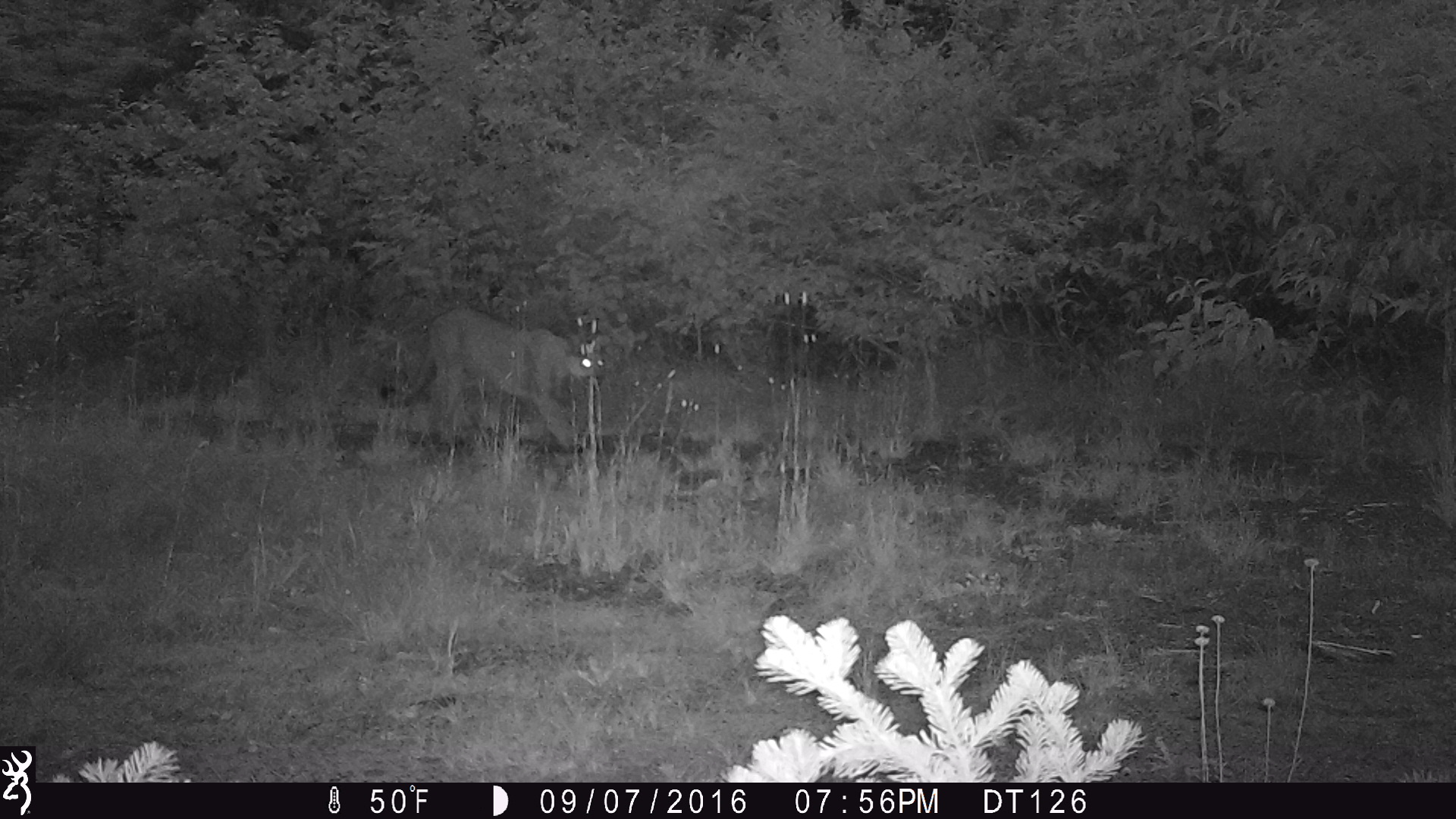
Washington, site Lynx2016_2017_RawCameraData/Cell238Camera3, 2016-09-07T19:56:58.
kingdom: Animalia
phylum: Chordata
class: Mammalia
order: Carnivora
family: Felidae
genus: Puma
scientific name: Puma concolor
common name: mountain lion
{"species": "Puma concolor (mountain lion)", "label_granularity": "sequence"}